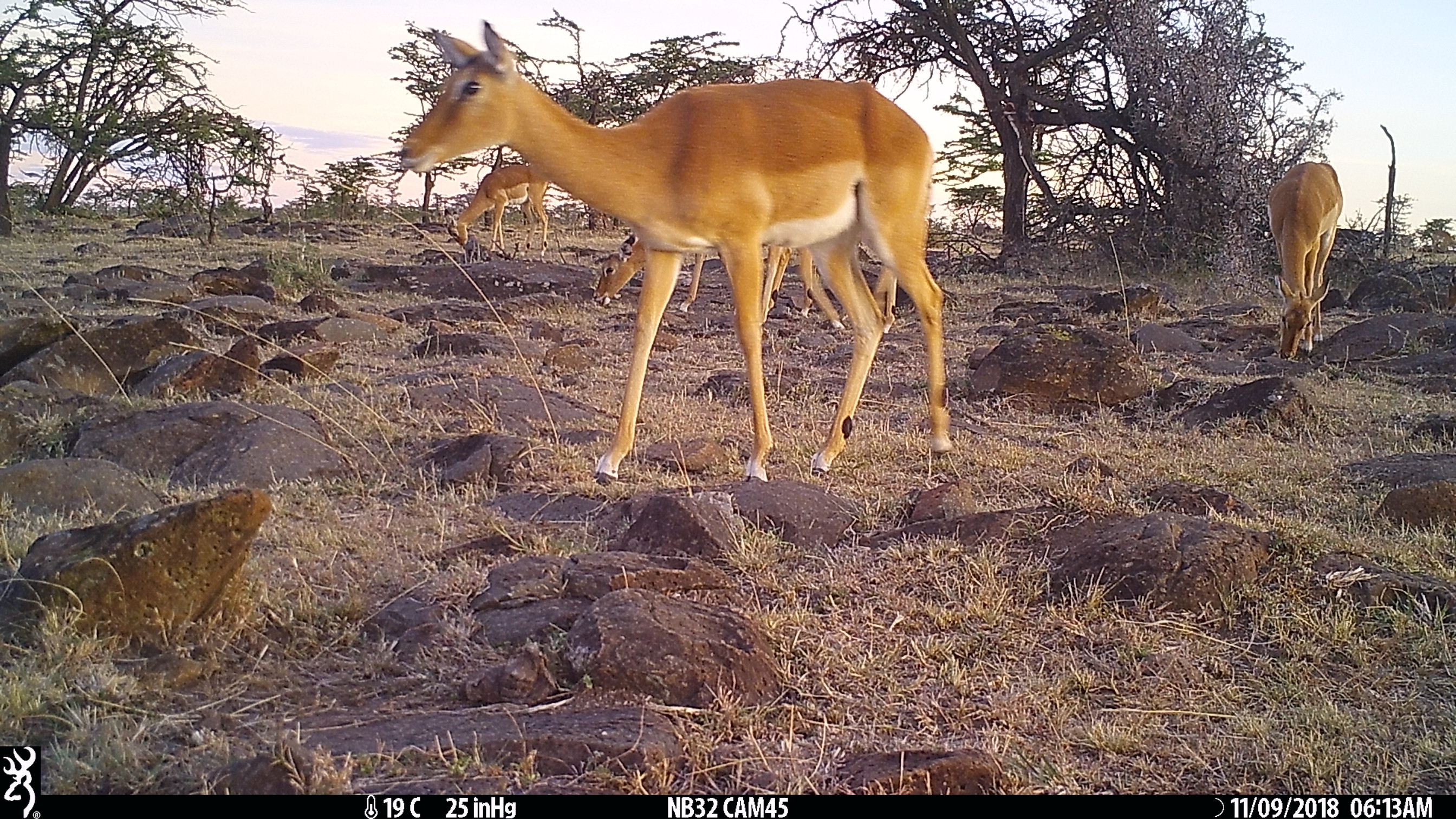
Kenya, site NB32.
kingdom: Animalia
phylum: Chordata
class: Mammalia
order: Artiodactyla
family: Bovidae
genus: Aepyceros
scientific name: Aepyceros melampus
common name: impala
Impala (Aepyceros melampus).